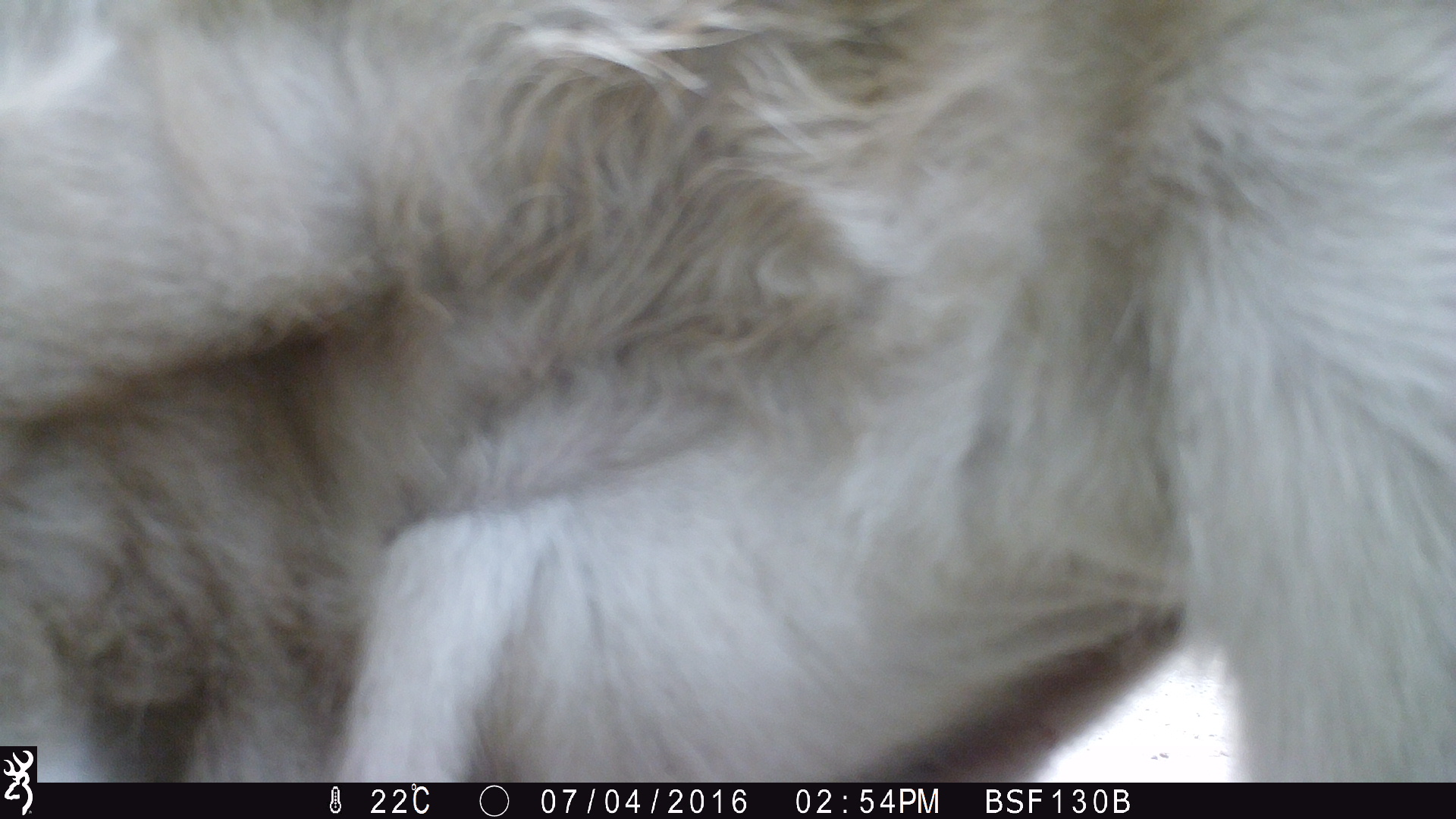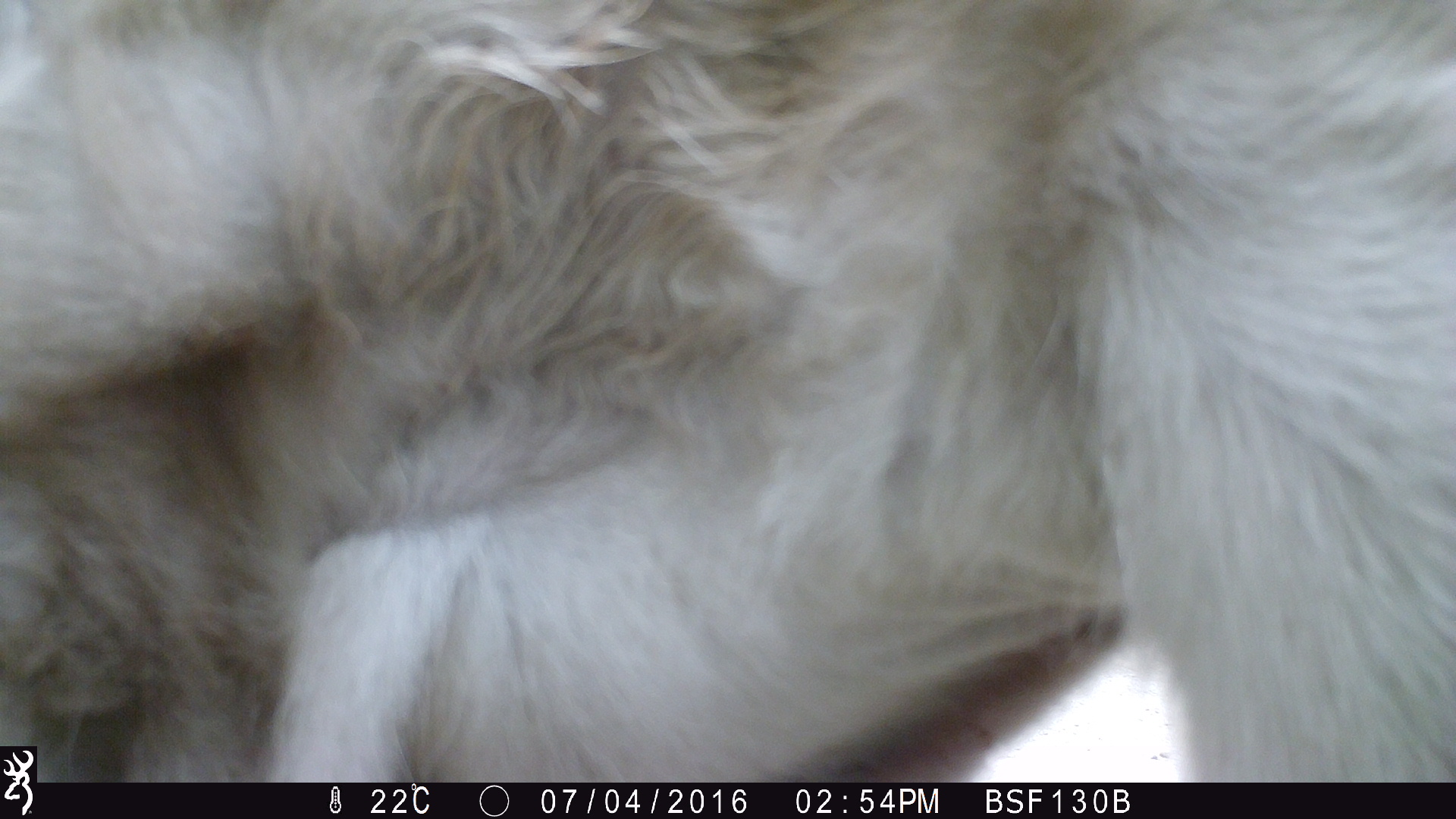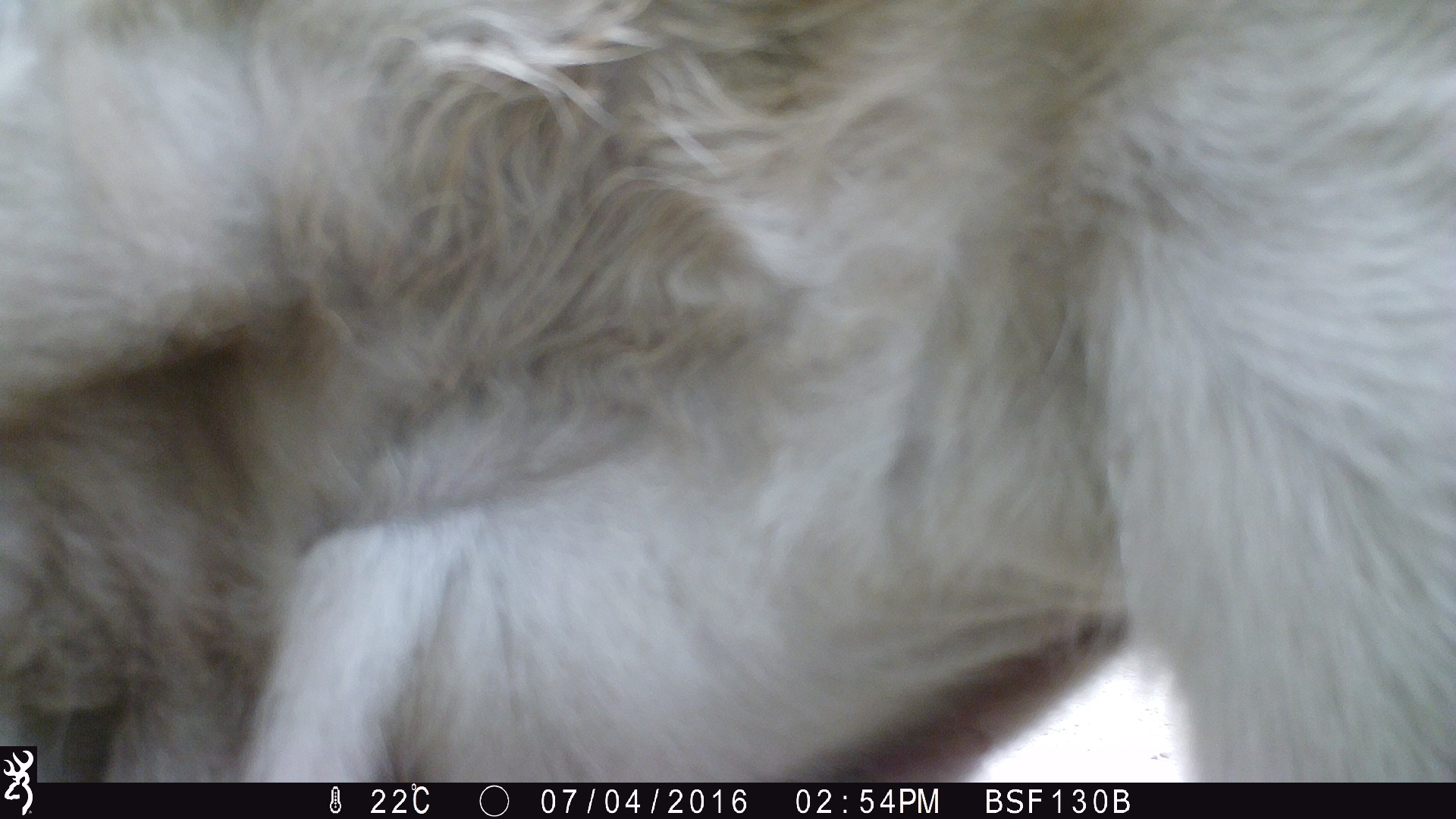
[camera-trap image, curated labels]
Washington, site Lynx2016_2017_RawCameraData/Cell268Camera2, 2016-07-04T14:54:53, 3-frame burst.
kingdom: Animalia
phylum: Chordata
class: Mammalia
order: Artiodactyla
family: Bovidae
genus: Bos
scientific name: Bos taurus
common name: domestic cattle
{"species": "domestic cattle (Bos taurus)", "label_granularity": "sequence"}